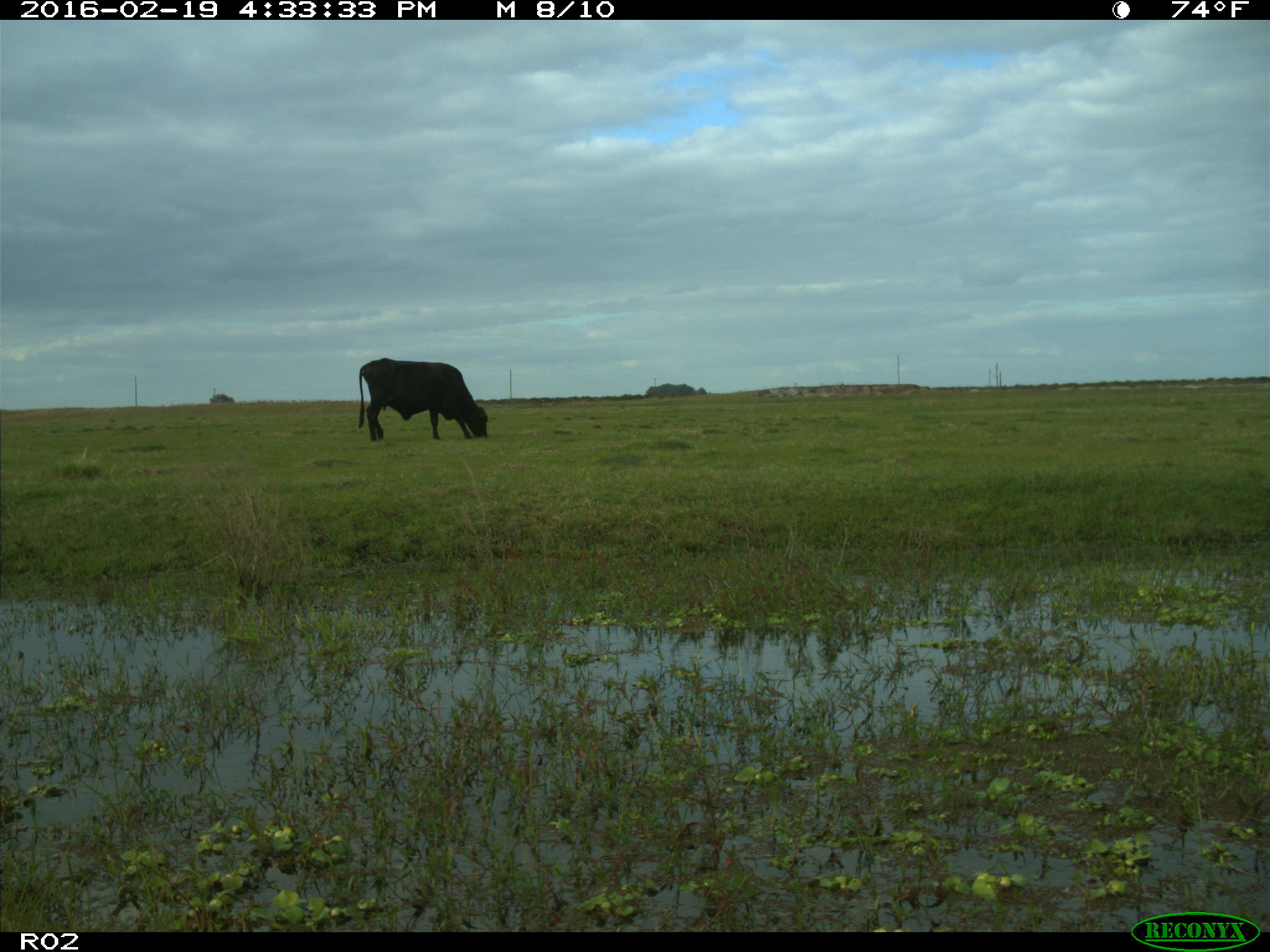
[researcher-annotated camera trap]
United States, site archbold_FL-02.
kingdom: Animalia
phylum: Chordata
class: Mammalia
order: Artiodactyla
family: Bovidae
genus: Bos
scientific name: Bos taurus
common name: domestic cow